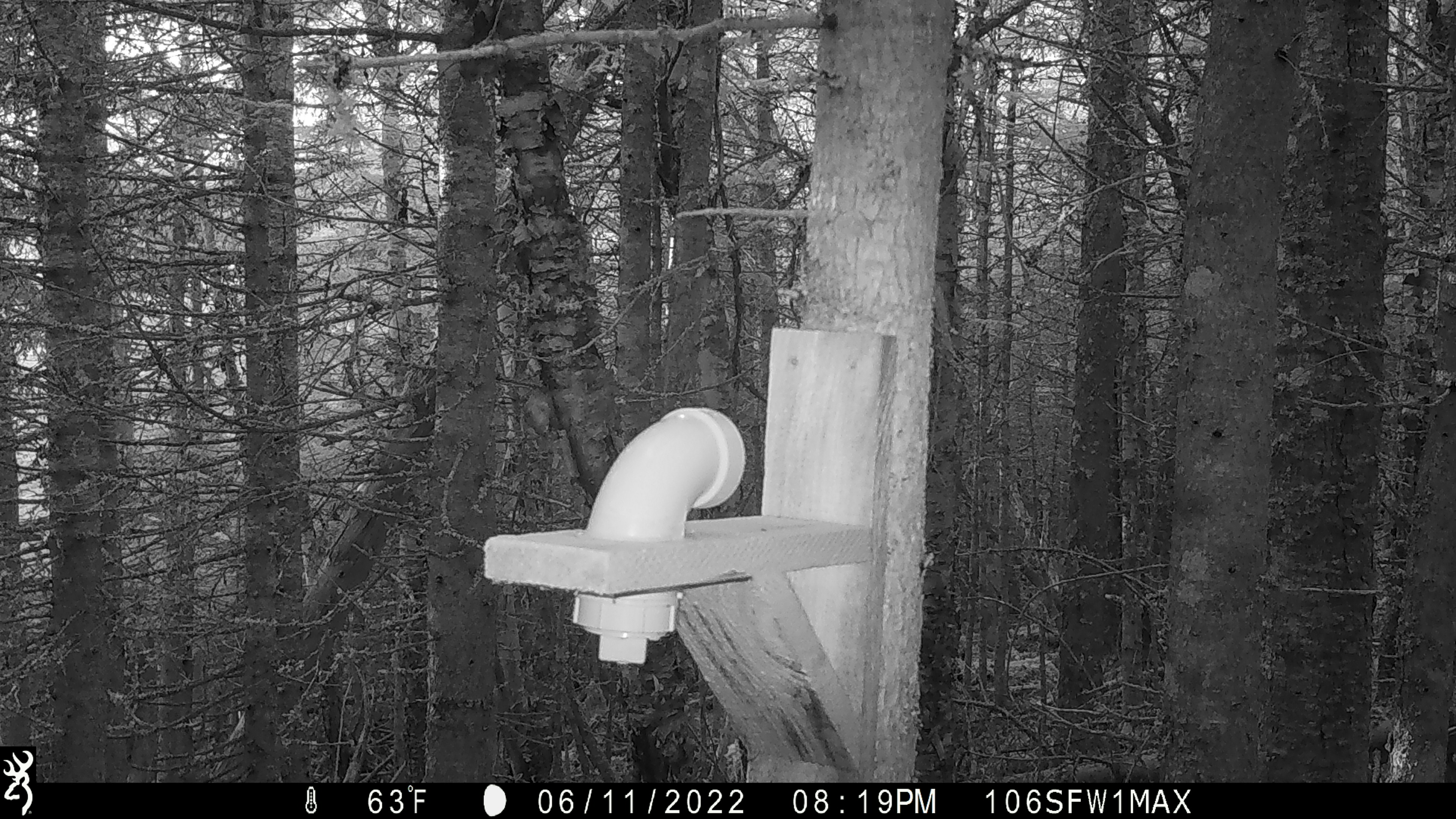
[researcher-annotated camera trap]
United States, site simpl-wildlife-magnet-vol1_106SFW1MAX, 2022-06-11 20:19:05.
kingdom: Animalia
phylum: Chordata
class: Mammalia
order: Carnivora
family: Mustelidae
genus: Martes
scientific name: Martes americana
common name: american marten